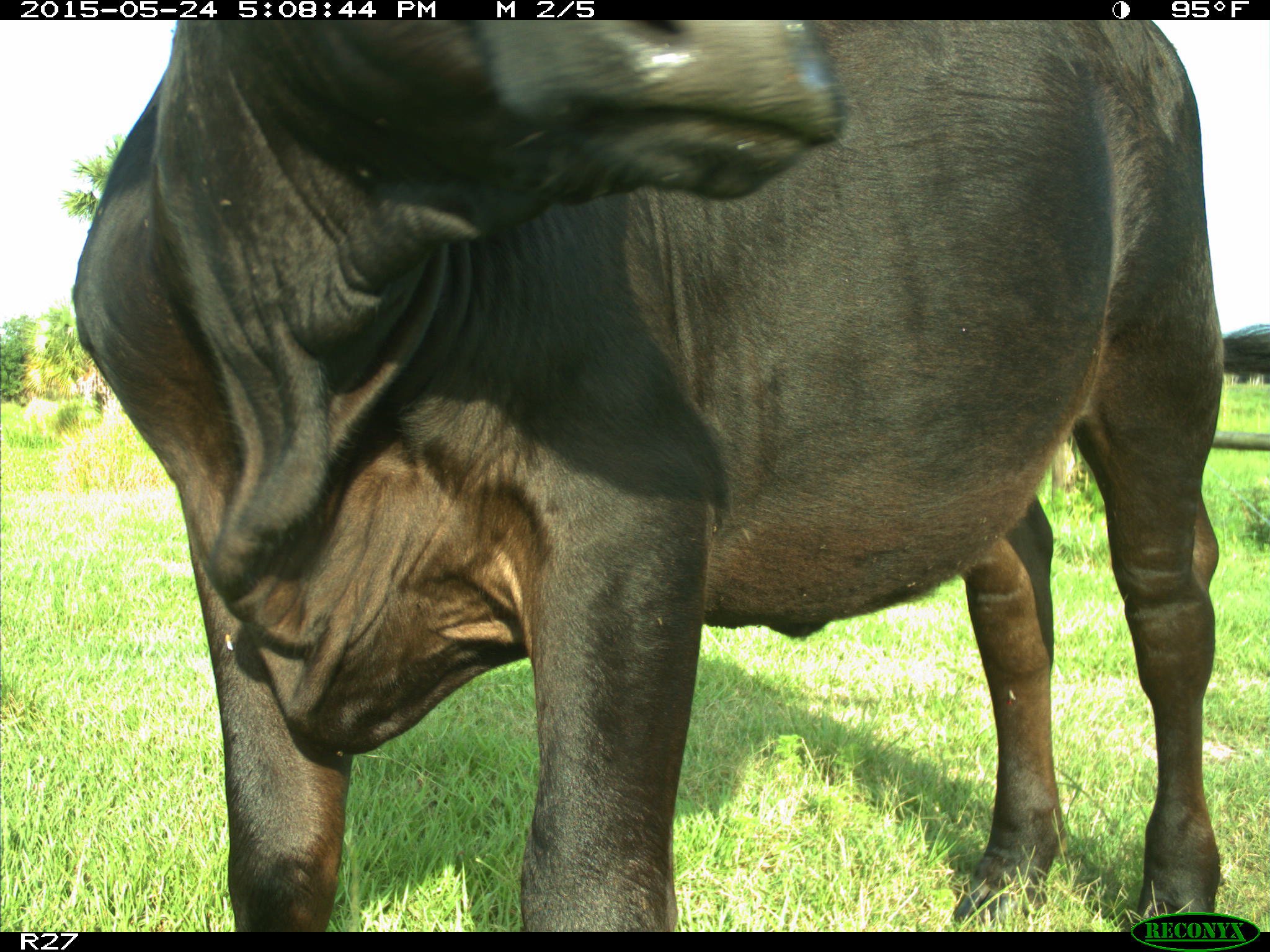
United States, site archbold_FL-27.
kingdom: Animalia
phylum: Chordata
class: Mammalia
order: Artiodactyla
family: Bovidae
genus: Bos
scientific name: Bos taurus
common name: domestic cow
Bos taurus (domestic cow).